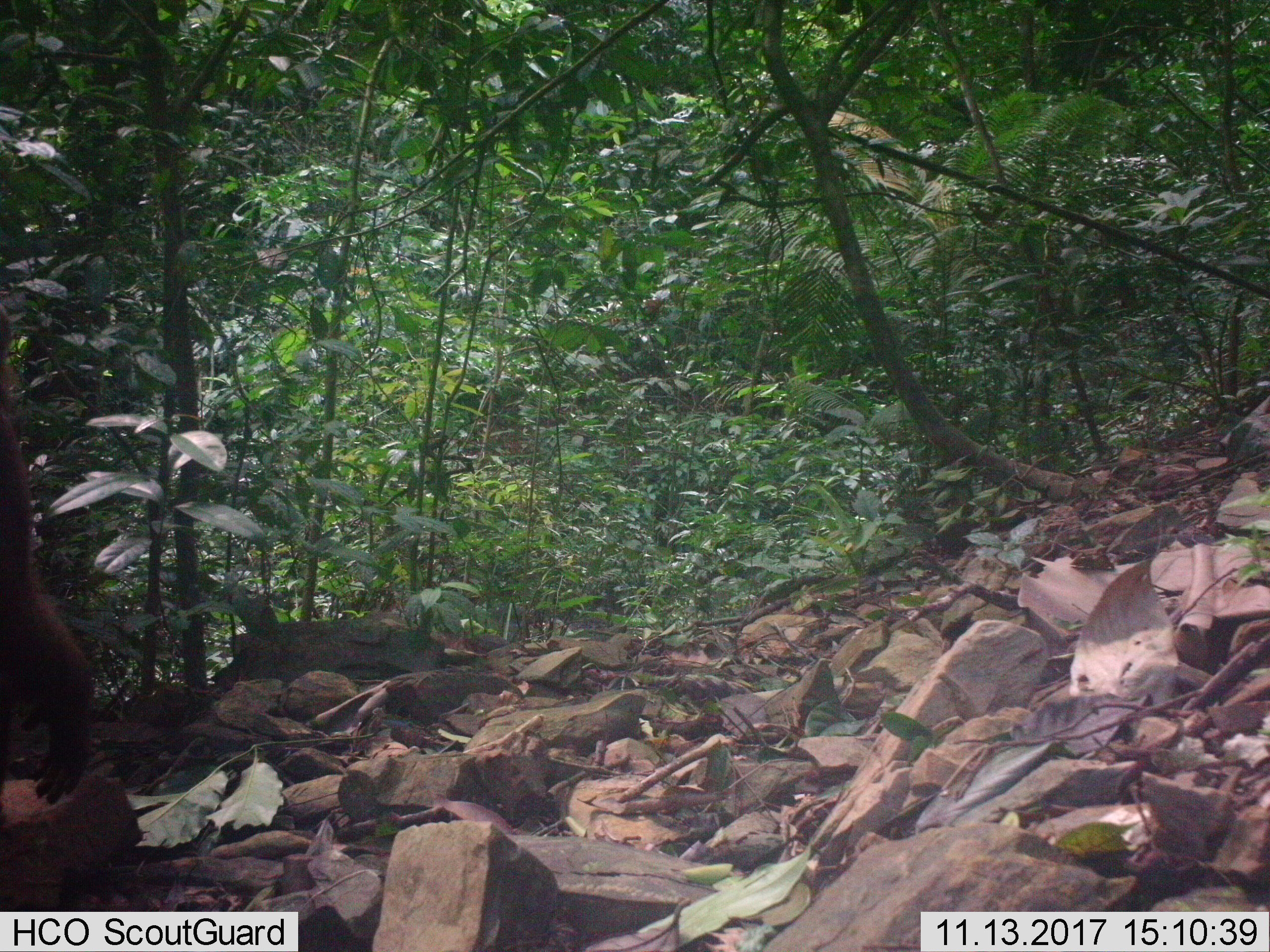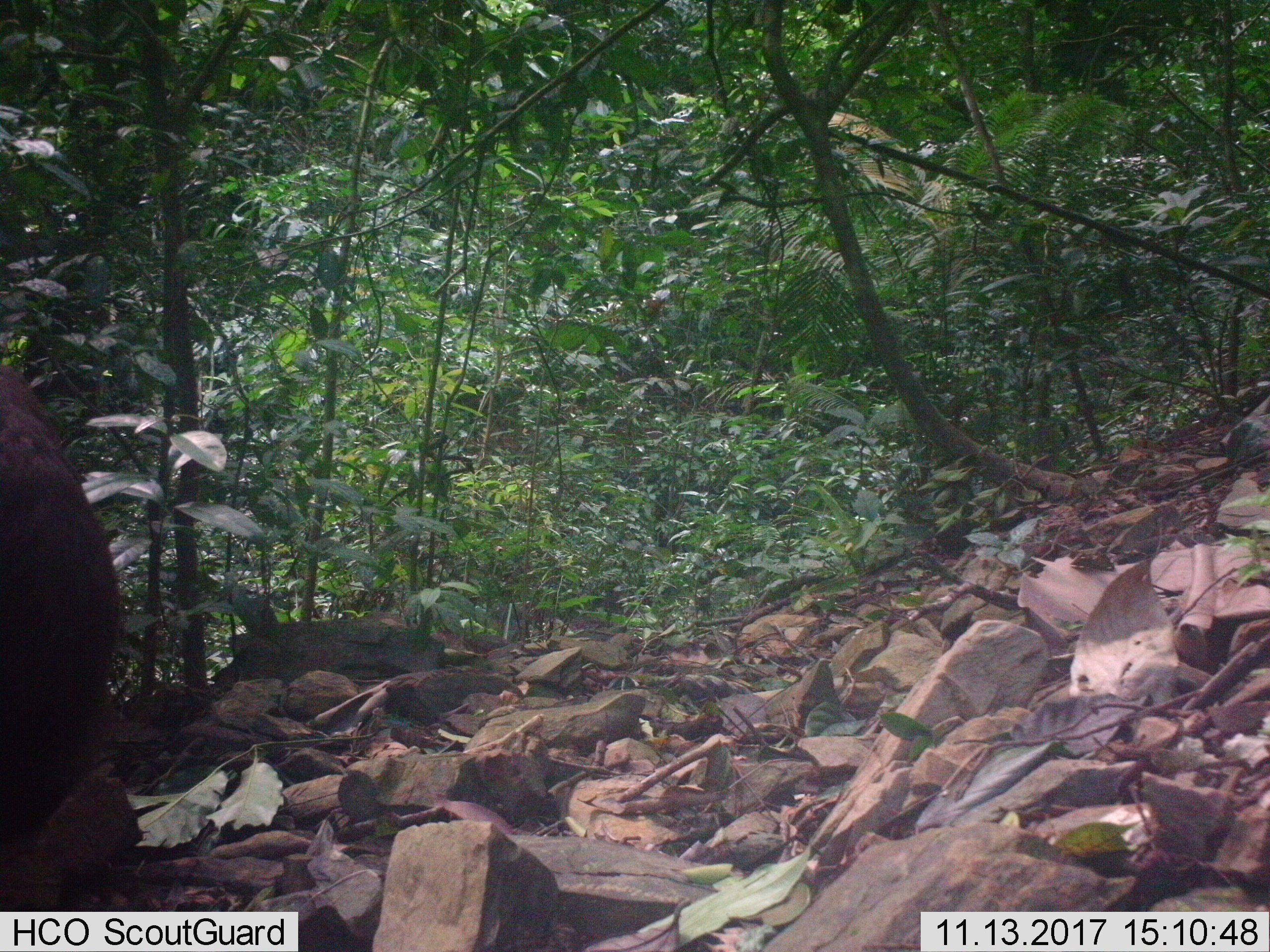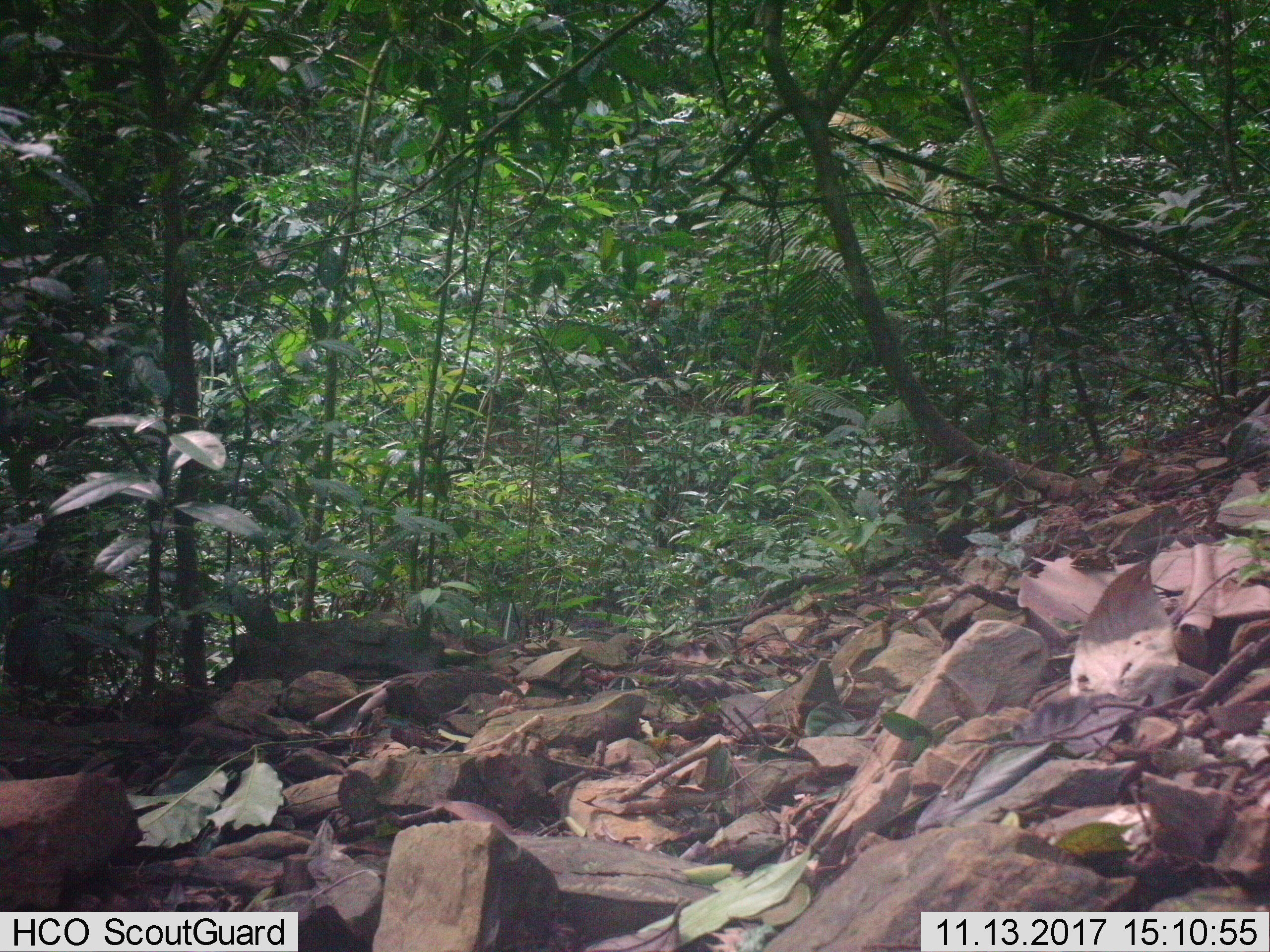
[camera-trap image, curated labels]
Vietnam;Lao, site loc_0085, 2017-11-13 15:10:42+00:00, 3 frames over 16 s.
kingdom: Animalia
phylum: Chordata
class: Mammalia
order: Primates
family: Cercopithecidae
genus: Macaca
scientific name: Macaca arctoides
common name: stump-tailed macaque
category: stump tailed macaque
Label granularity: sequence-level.